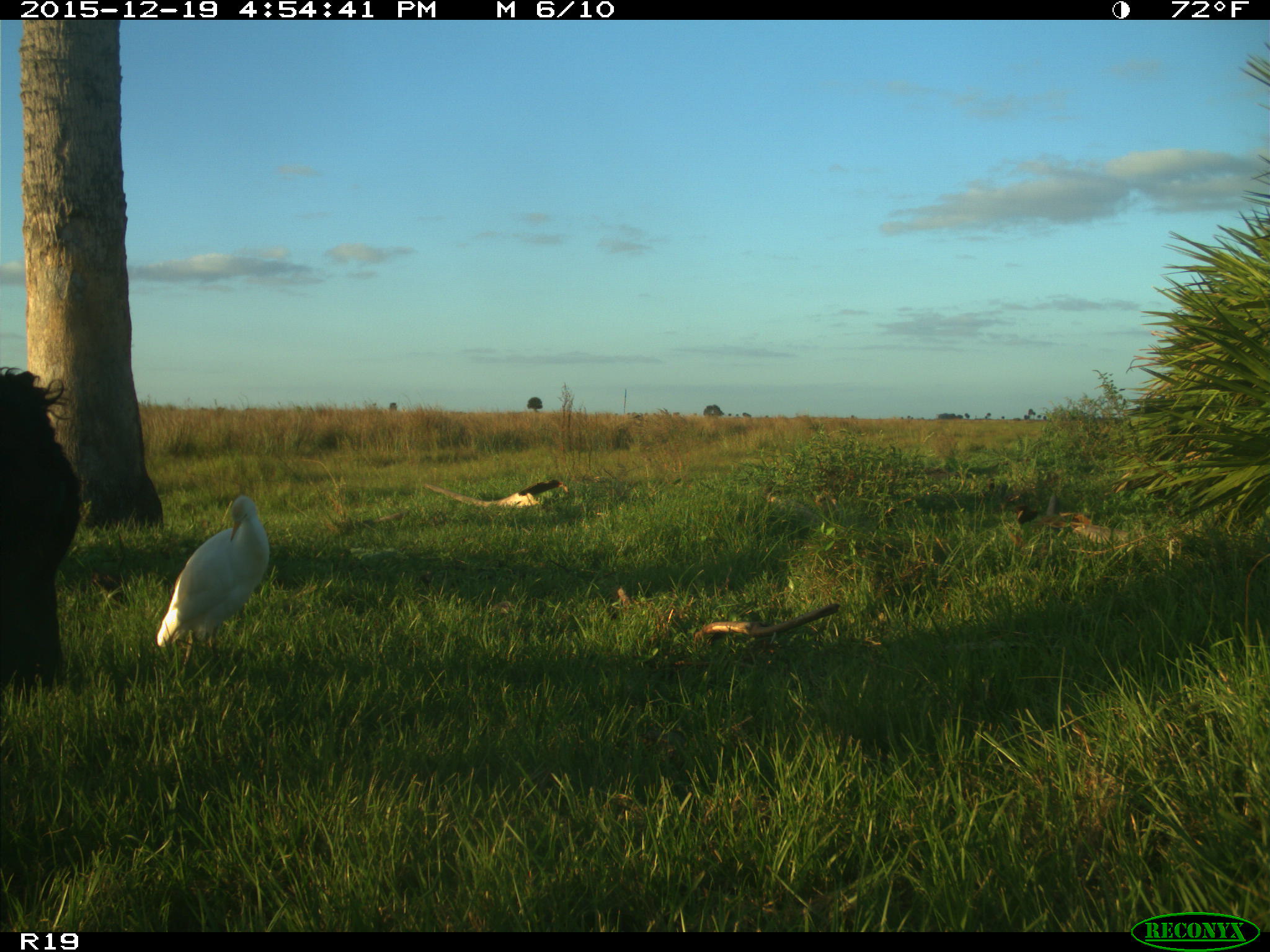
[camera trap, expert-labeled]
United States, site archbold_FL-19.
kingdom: Animalia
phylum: Chordata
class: Mammalia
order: Artiodactyla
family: Bovidae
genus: Bos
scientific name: Bos taurus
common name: domestic cow